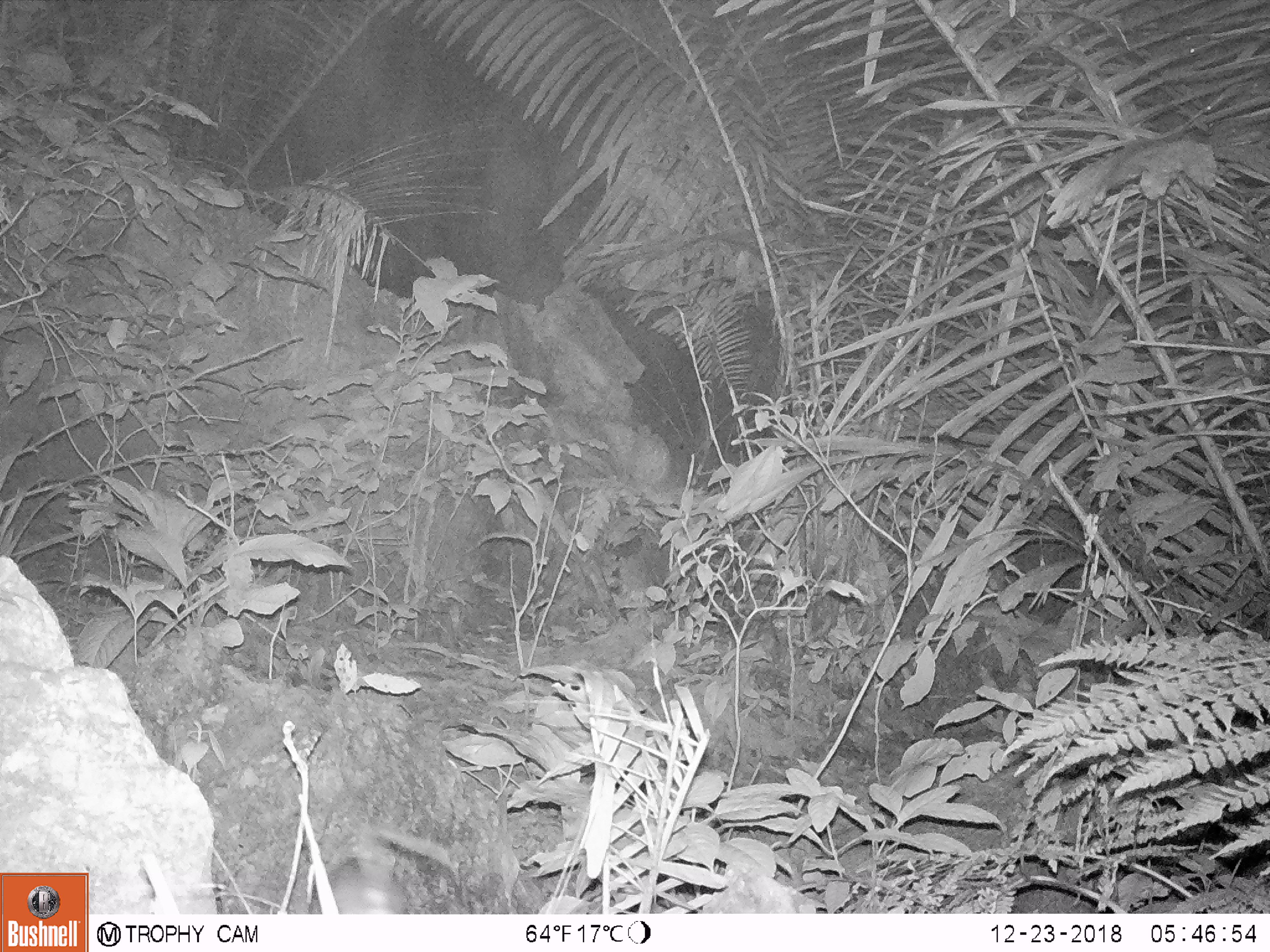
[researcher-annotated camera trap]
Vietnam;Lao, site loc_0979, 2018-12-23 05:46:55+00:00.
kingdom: Animalia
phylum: Chordata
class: Mammalia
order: Rodentia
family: Muridae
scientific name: Muridae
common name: old-world mice and rats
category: unidentified murid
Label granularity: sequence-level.